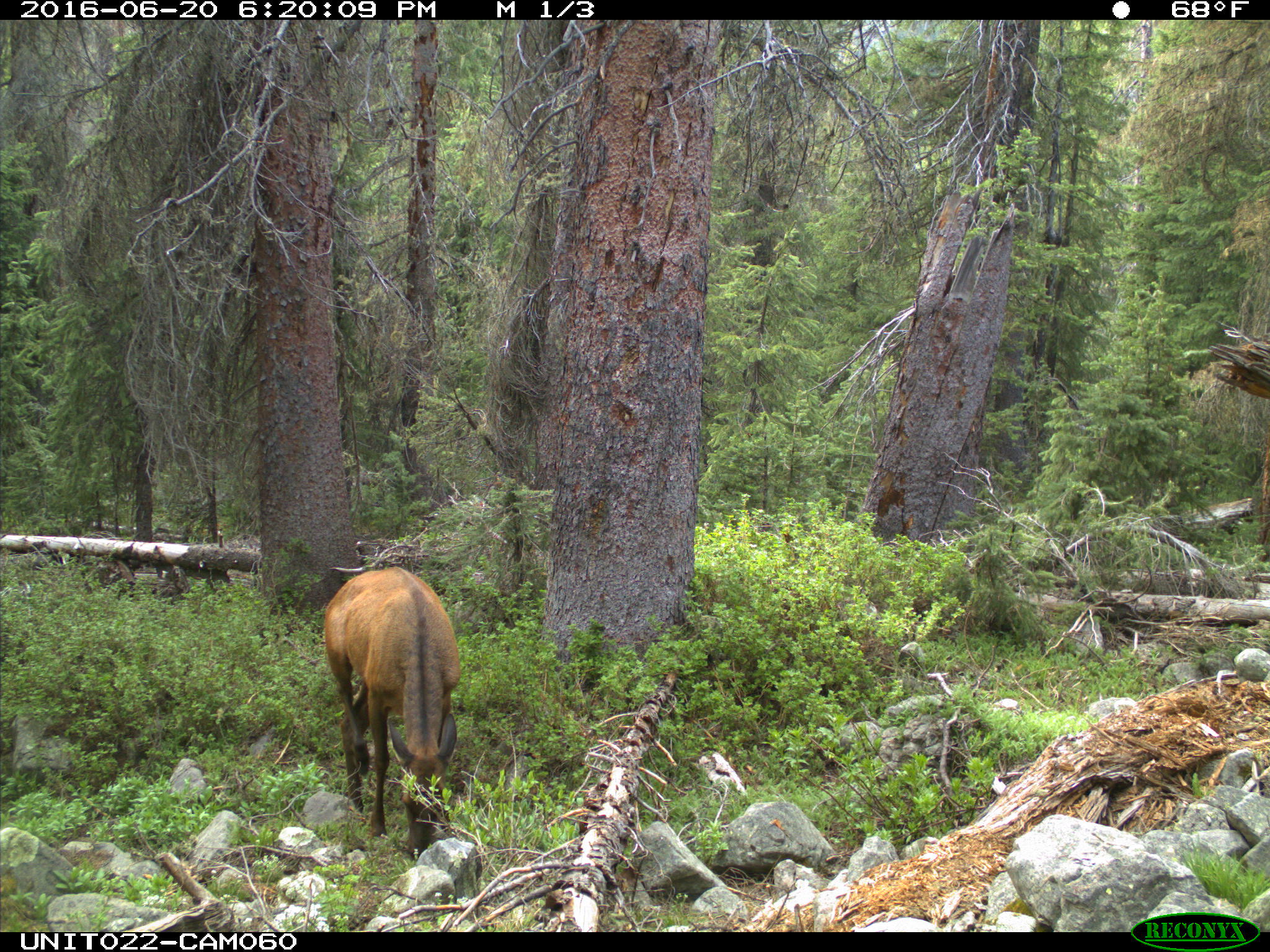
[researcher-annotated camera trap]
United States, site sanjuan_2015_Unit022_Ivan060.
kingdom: Animalia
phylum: Chordata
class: Mammalia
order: Artiodactyla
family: Cervidae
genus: Cervus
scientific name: Cervus elaphus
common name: red deer